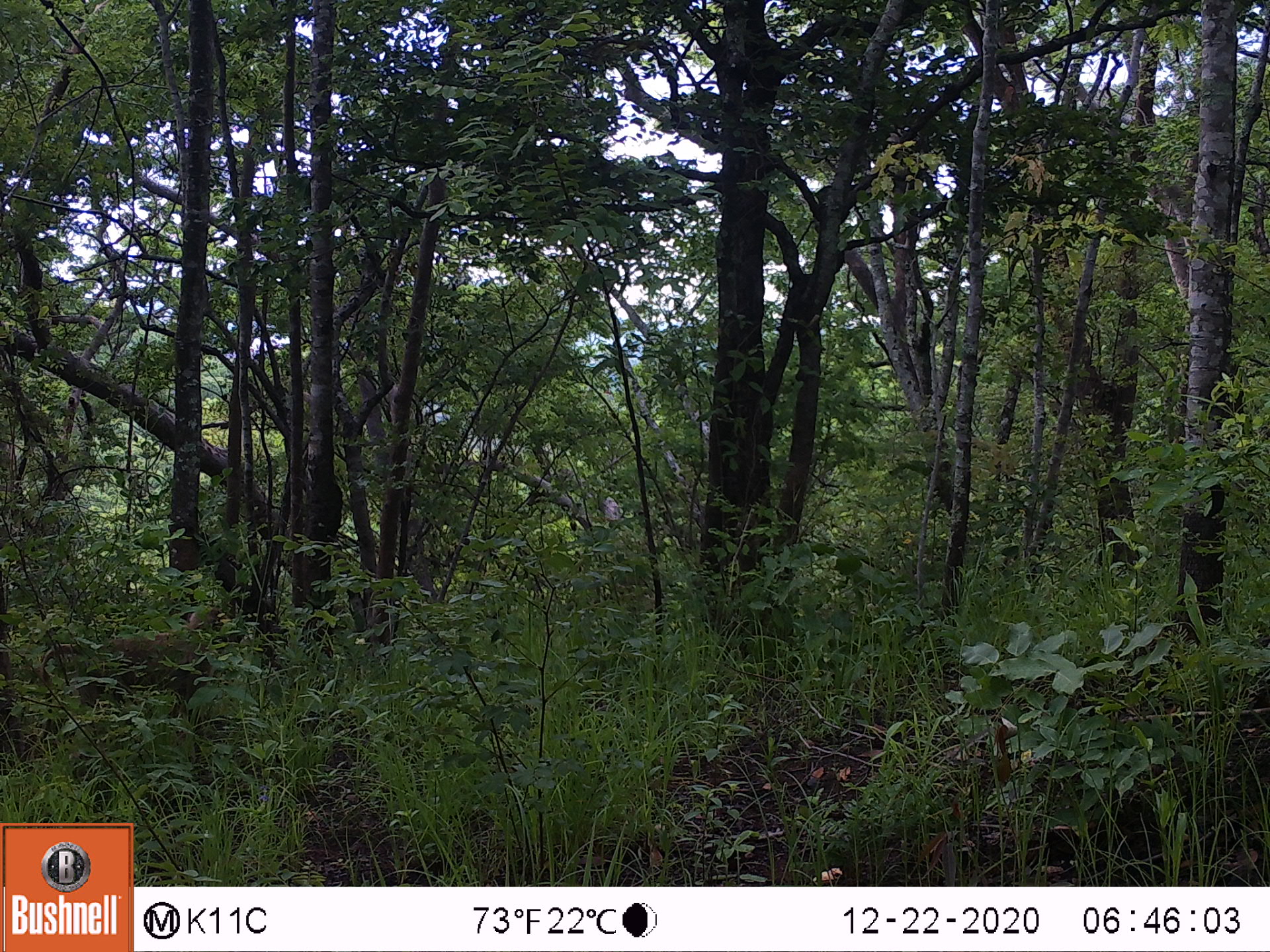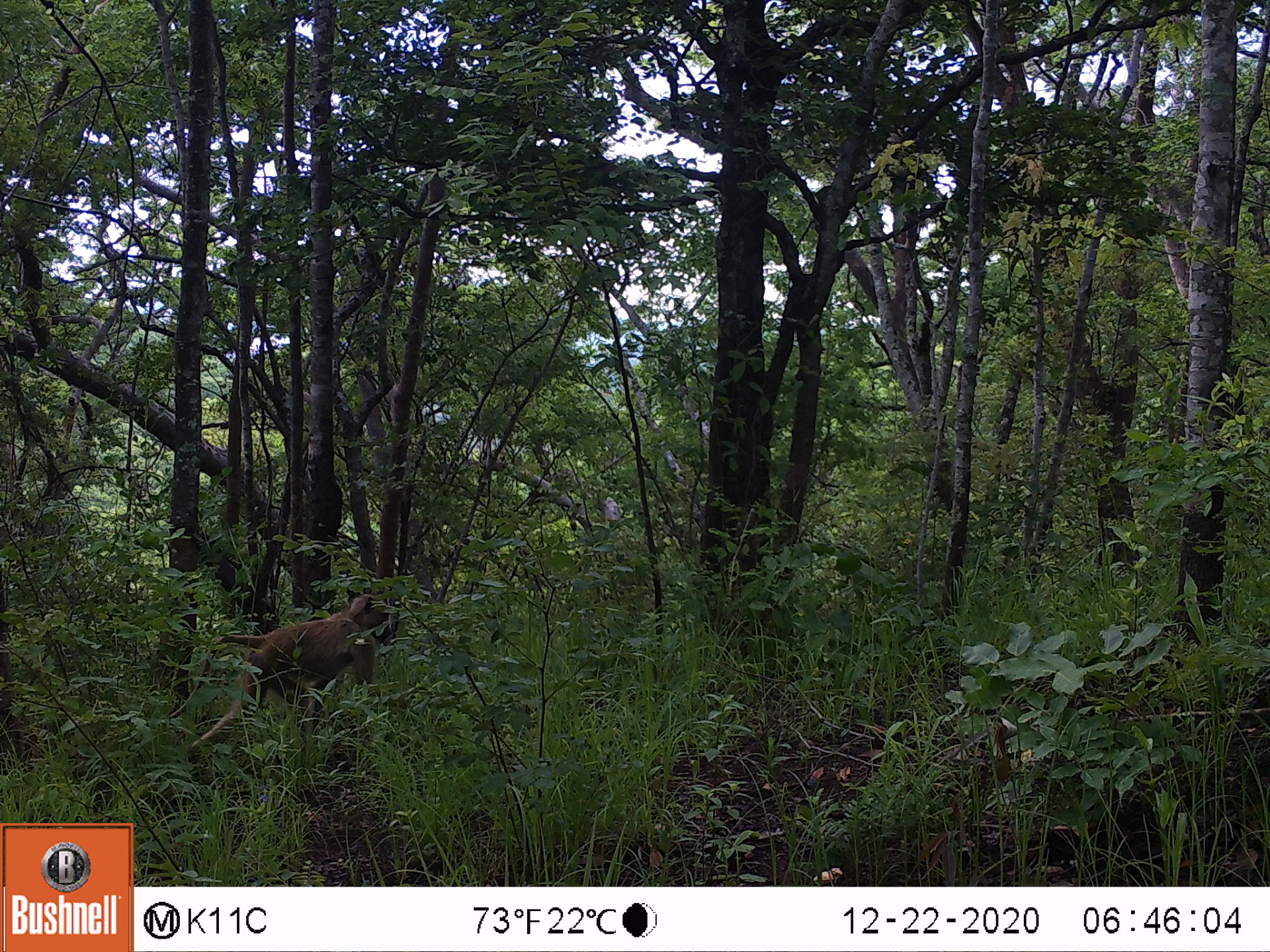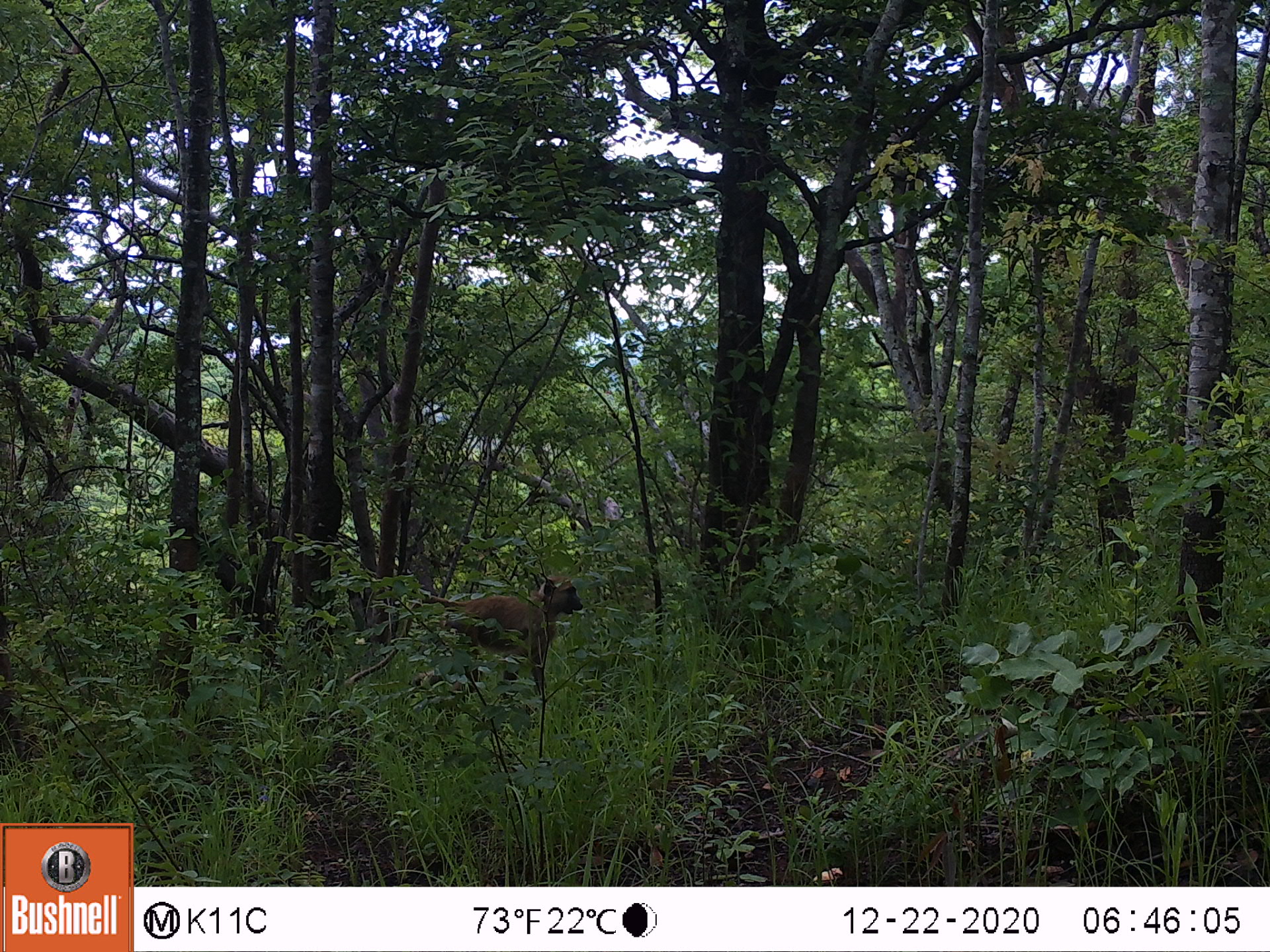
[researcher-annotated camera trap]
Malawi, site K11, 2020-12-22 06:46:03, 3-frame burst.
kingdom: Animalia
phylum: Chordata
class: Mammalia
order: Primates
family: Cercopithecidae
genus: Papio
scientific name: Papio cynocephalus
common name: yellow baboon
Yellow baboon (Papio cynocephalus), count 1.